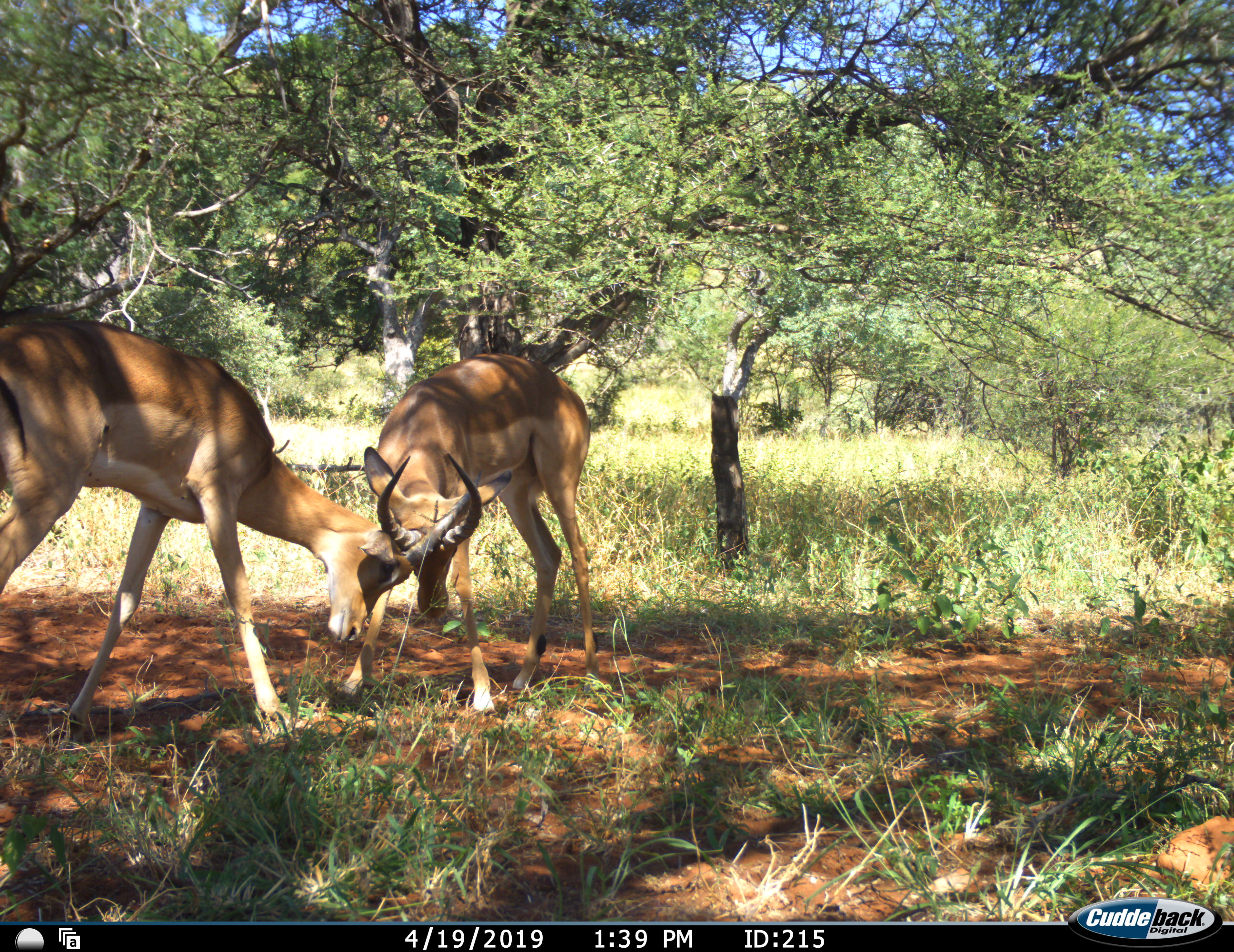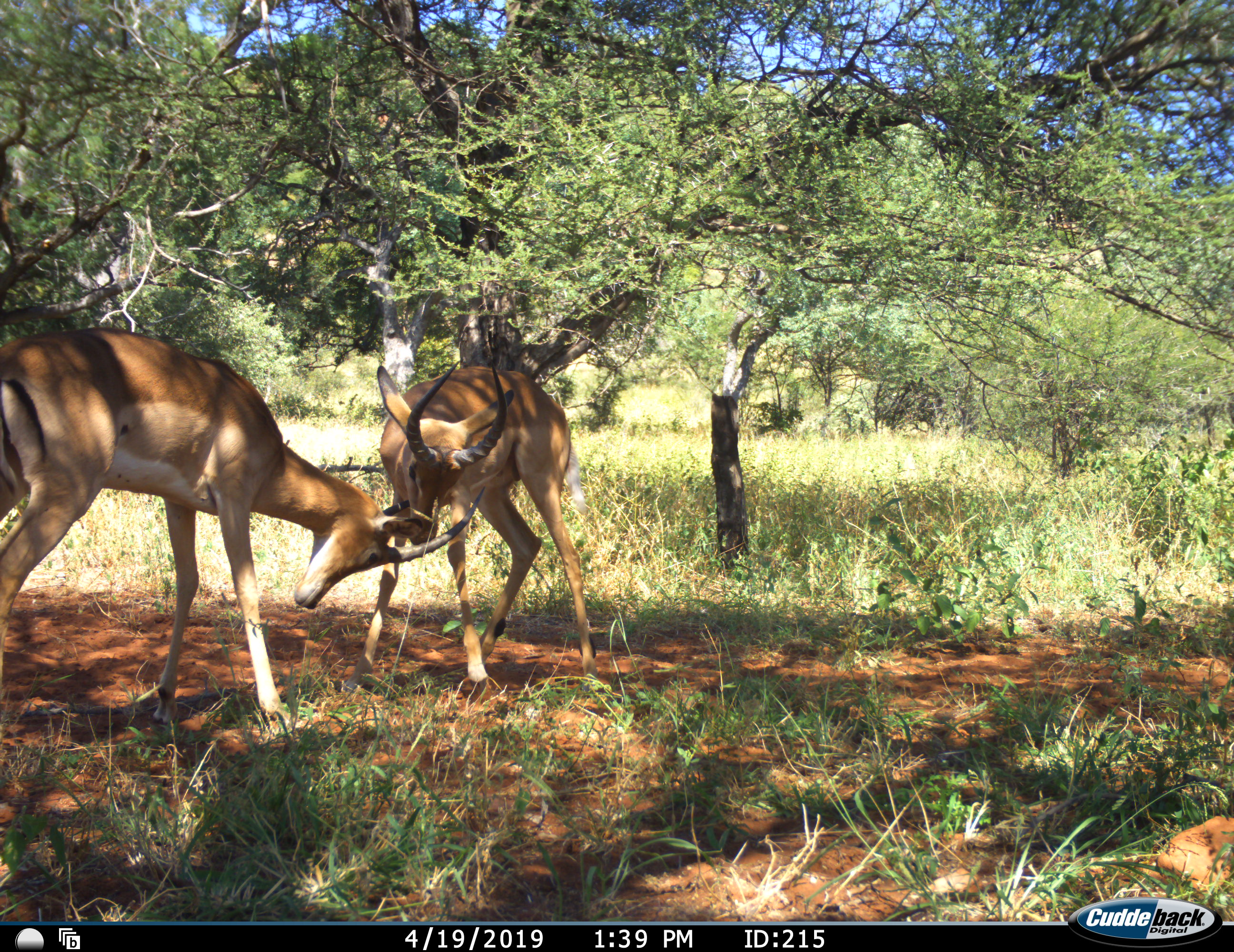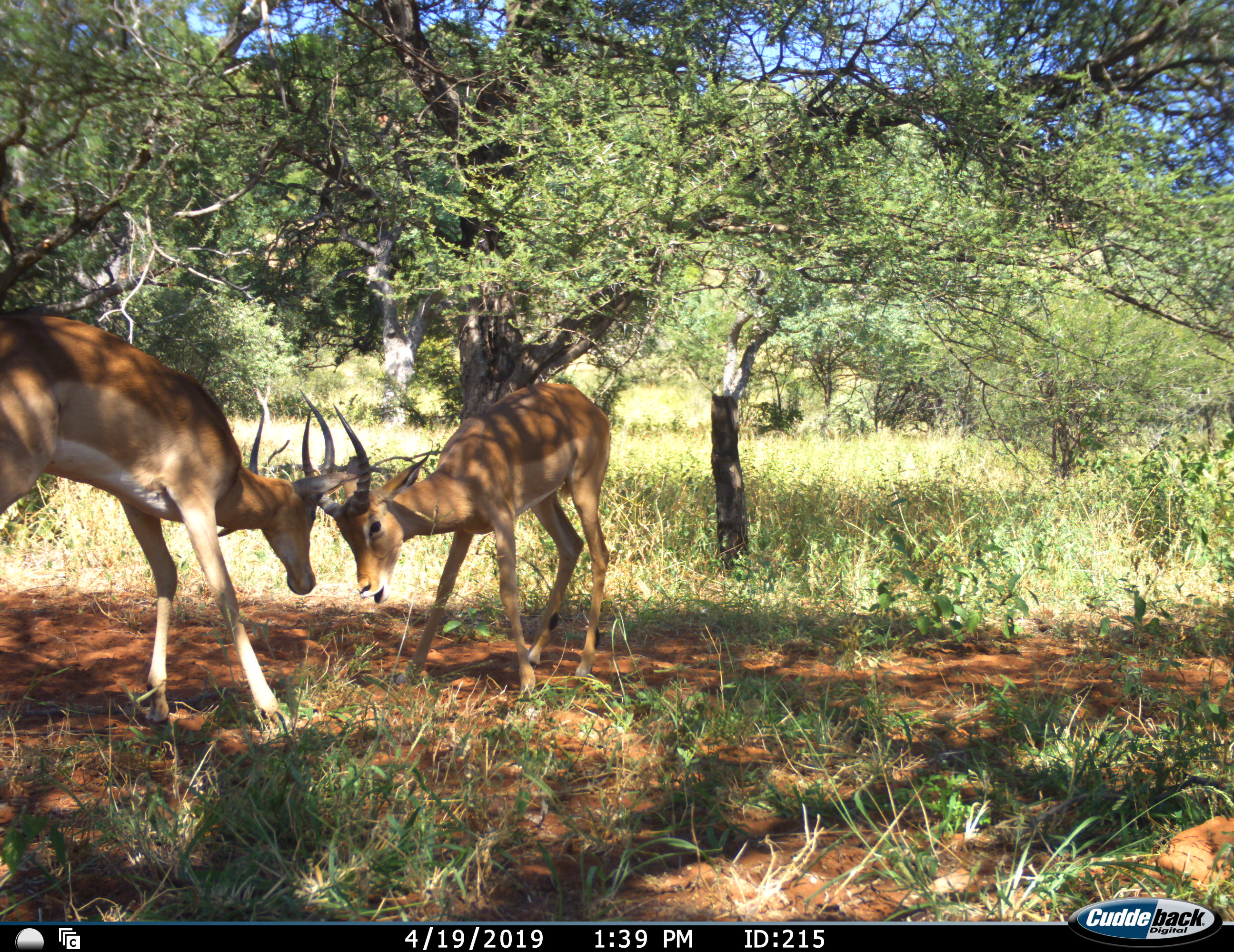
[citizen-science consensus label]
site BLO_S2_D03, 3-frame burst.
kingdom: Animalia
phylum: Chordata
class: Mammalia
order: Artiodactyla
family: Bovidae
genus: Aepyceros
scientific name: Aepyceros melampus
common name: impala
Impala (Aepyceros melampus), count 2. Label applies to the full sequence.